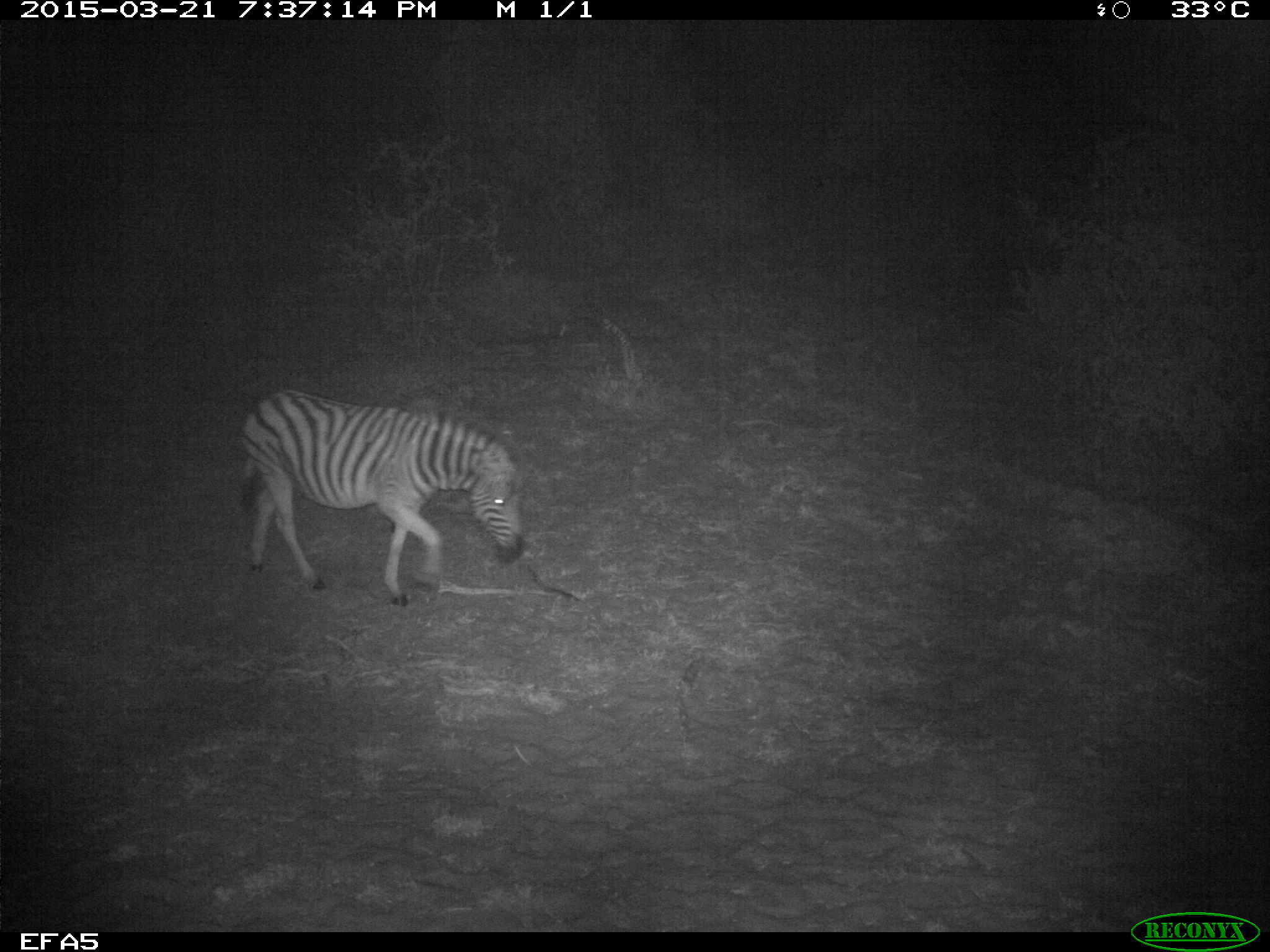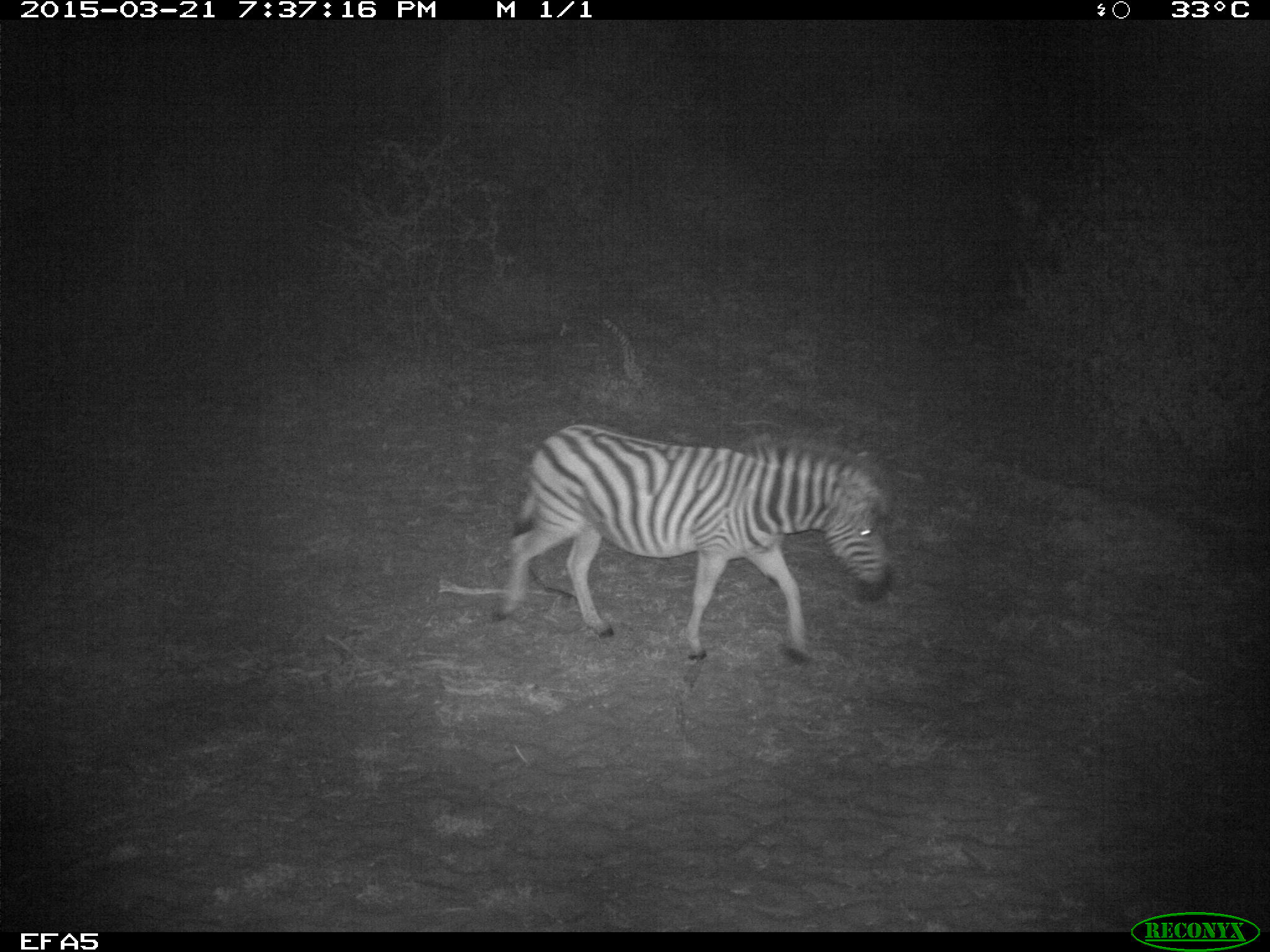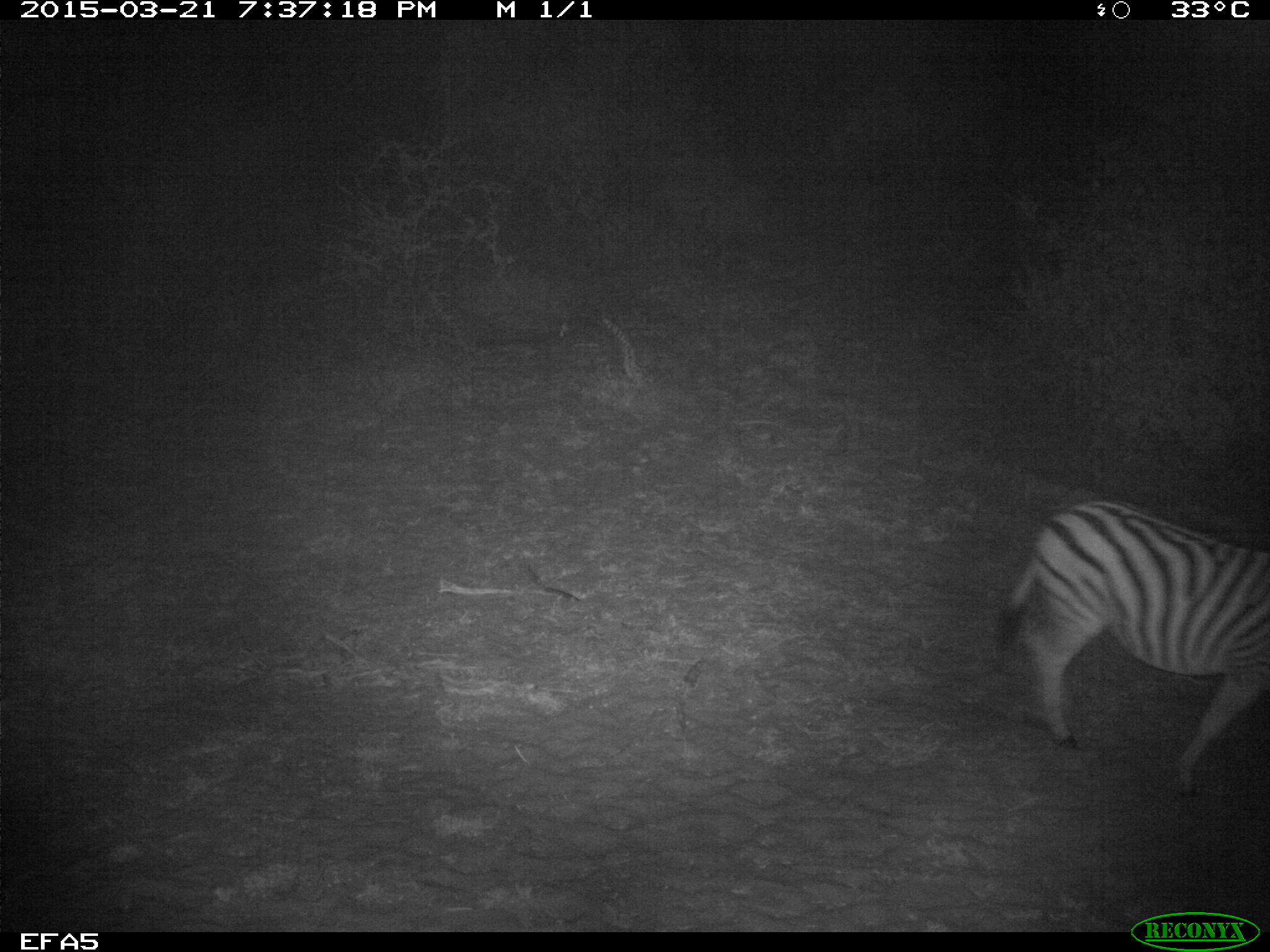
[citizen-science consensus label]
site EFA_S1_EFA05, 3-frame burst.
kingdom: Animalia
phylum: Chordata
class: Mammalia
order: Perissodactyla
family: Equidae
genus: Equus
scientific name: Equus quagga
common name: plains zebra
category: zebraplains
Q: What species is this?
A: Zebraplains (plains zebra) (Equus quagga).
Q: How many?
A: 1.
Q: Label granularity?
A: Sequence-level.